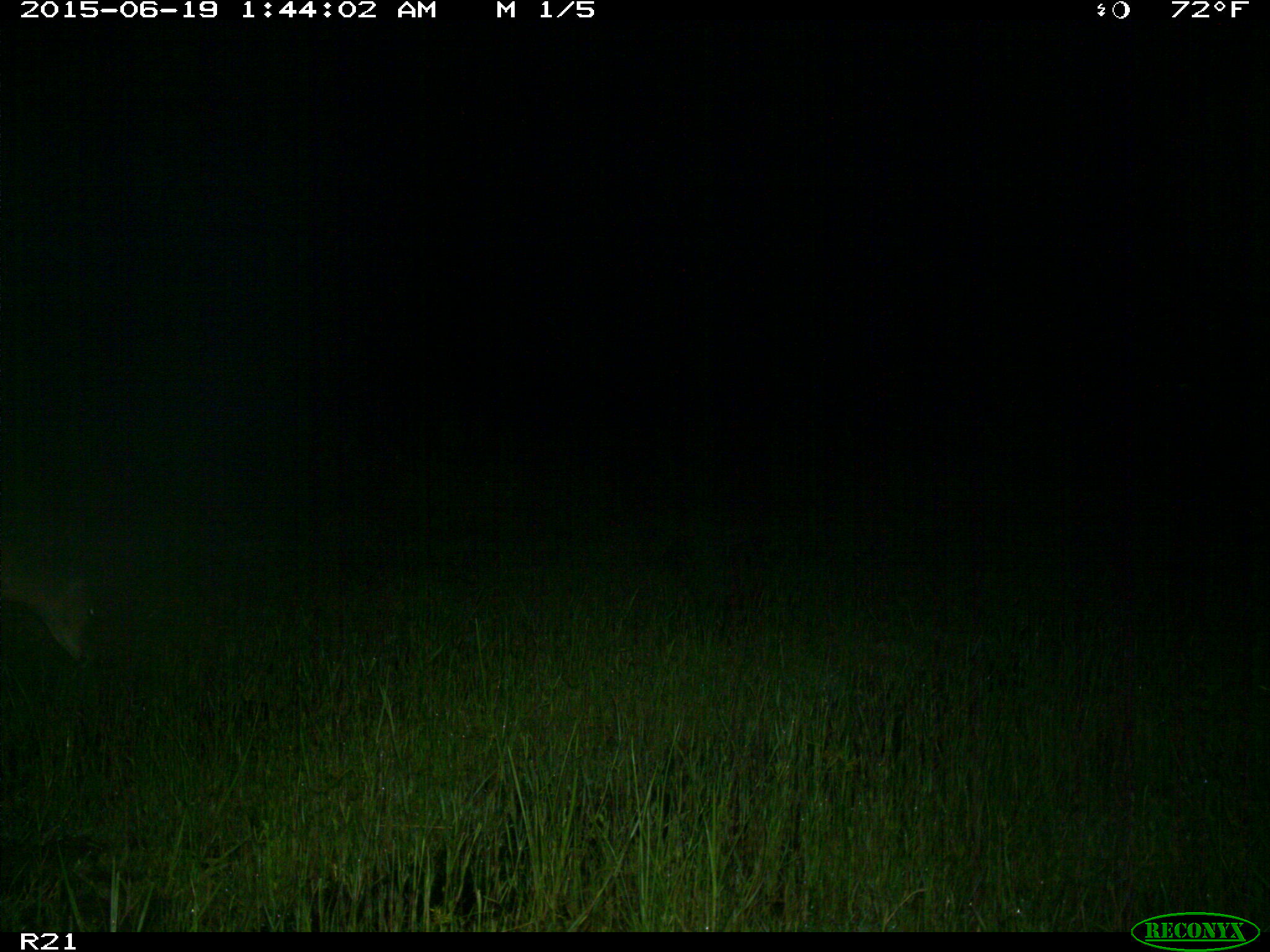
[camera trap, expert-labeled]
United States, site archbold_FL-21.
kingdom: Animalia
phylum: Chordata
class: Mammalia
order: Artiodactyla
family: Cervidae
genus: Odocoileus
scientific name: Odocoileus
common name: deer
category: unidentified deer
Unidentified deer (deer) (Odocoileus).